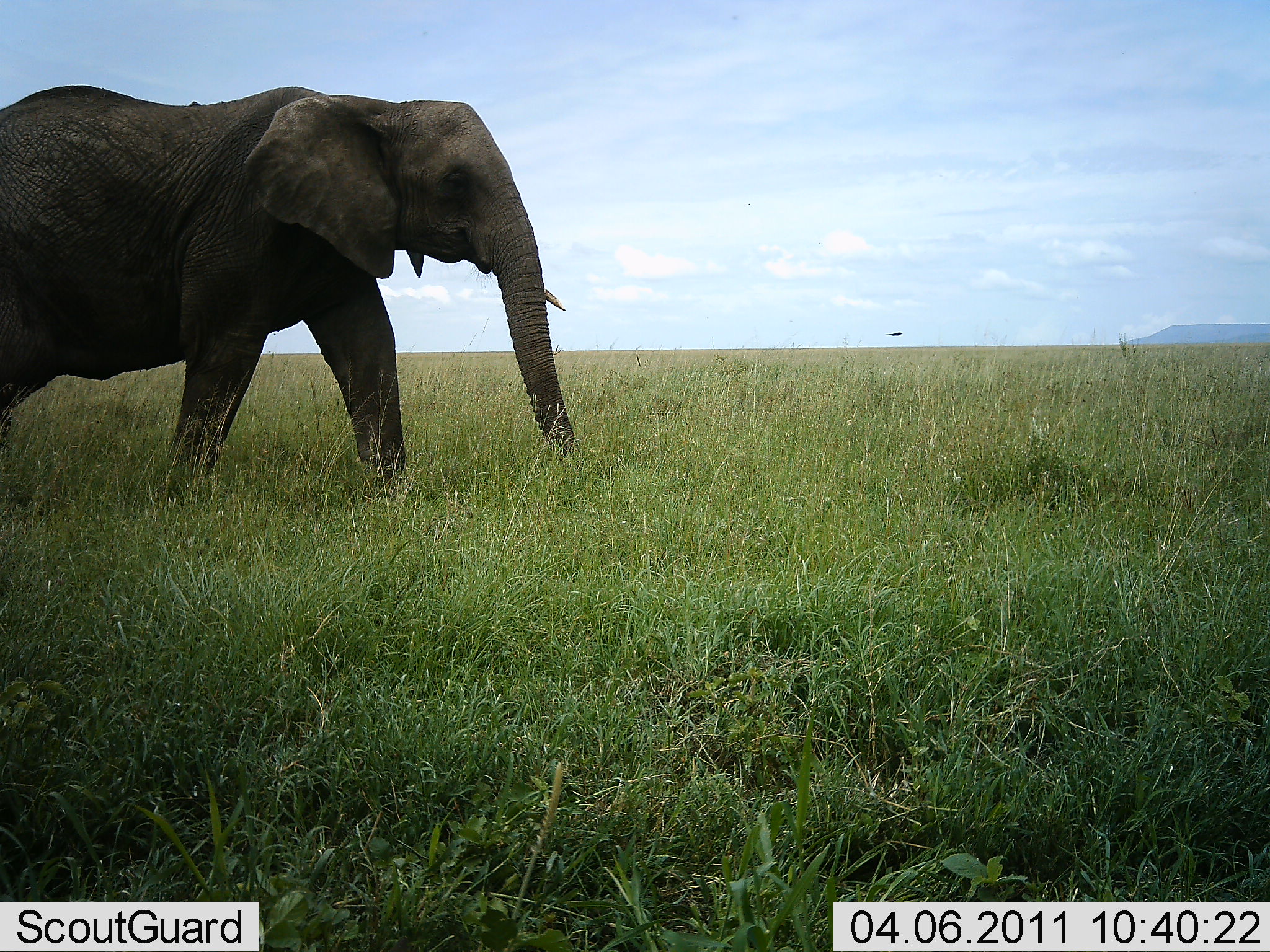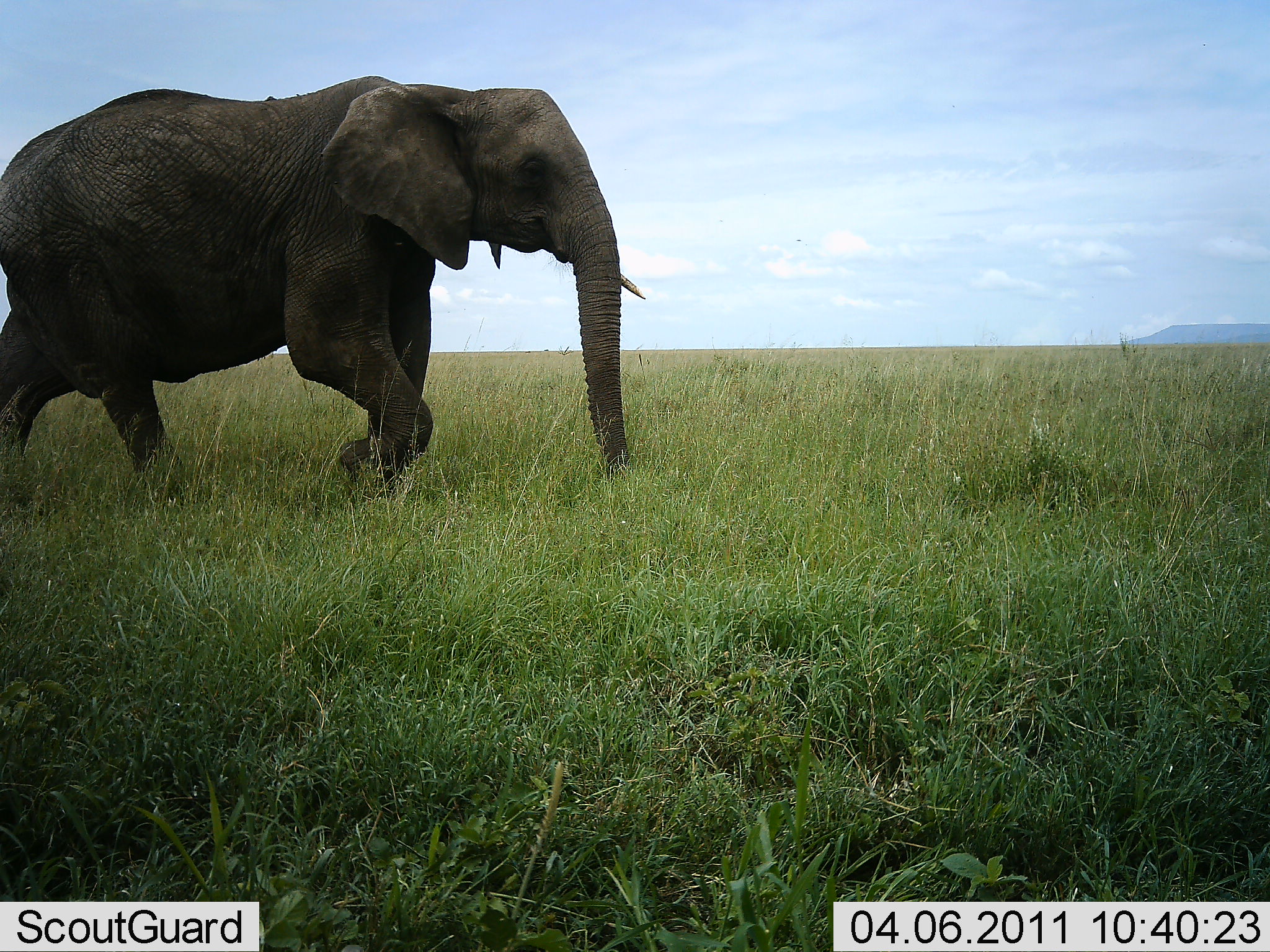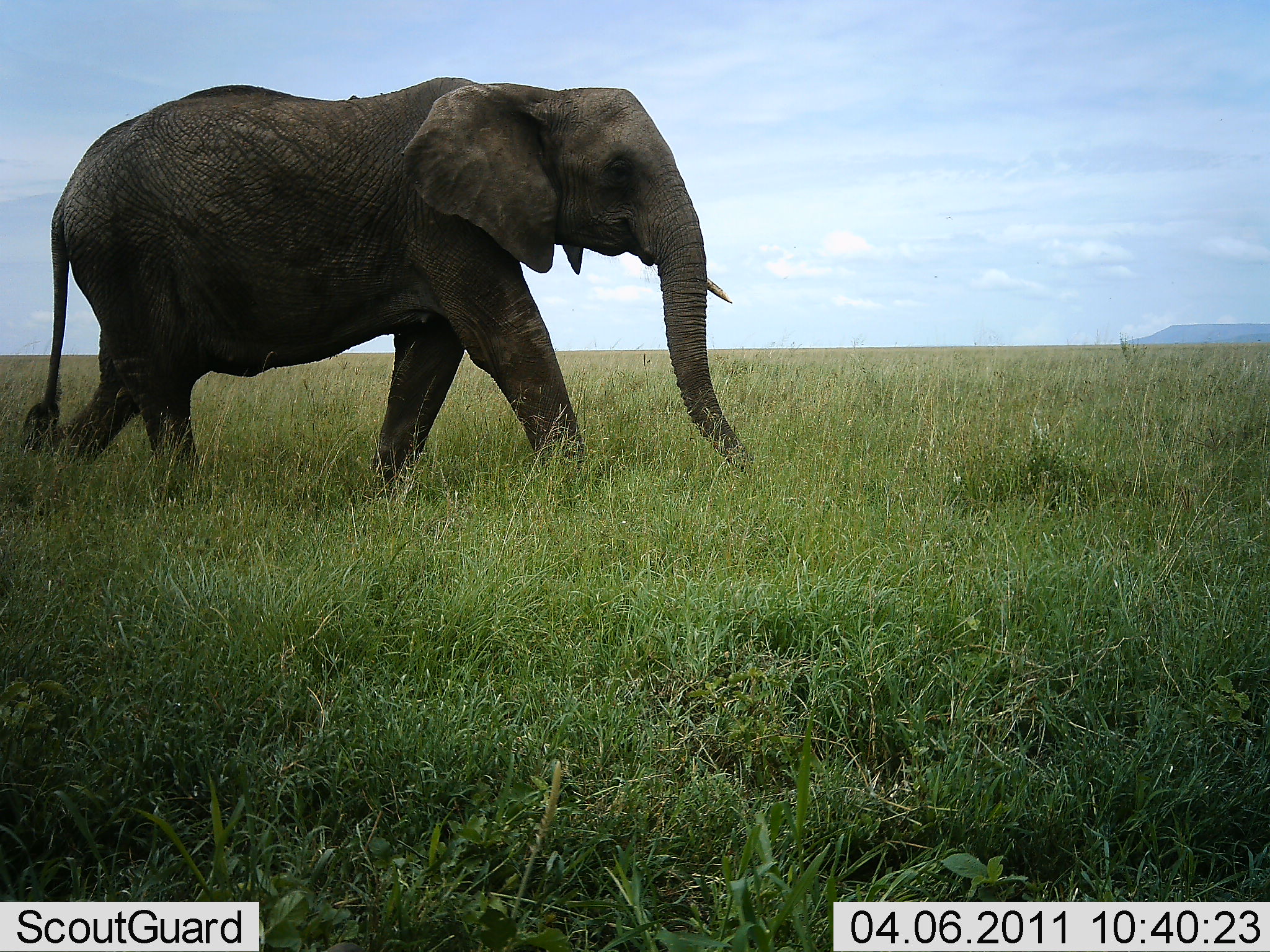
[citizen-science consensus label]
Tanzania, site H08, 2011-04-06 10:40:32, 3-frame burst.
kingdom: Animalia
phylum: Chordata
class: Mammalia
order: Proboscidea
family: Elephantidae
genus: Loxodonta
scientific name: Loxodonta africana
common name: african bush elephant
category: elephant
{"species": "elephant (african bush elephant) (Loxodonta africana)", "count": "1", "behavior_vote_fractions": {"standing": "8%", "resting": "8%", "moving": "100%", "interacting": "8%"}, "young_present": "0%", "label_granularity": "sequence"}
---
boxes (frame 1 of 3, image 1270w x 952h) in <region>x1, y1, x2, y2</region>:
animal: <region>1, 84, 580, 501</region>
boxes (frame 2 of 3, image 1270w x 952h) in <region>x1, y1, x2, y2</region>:
animal: <region>0, 74, 648, 500</region>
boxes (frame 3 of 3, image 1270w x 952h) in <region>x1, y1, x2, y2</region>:
animal: <region>19, 73, 755, 504</region>